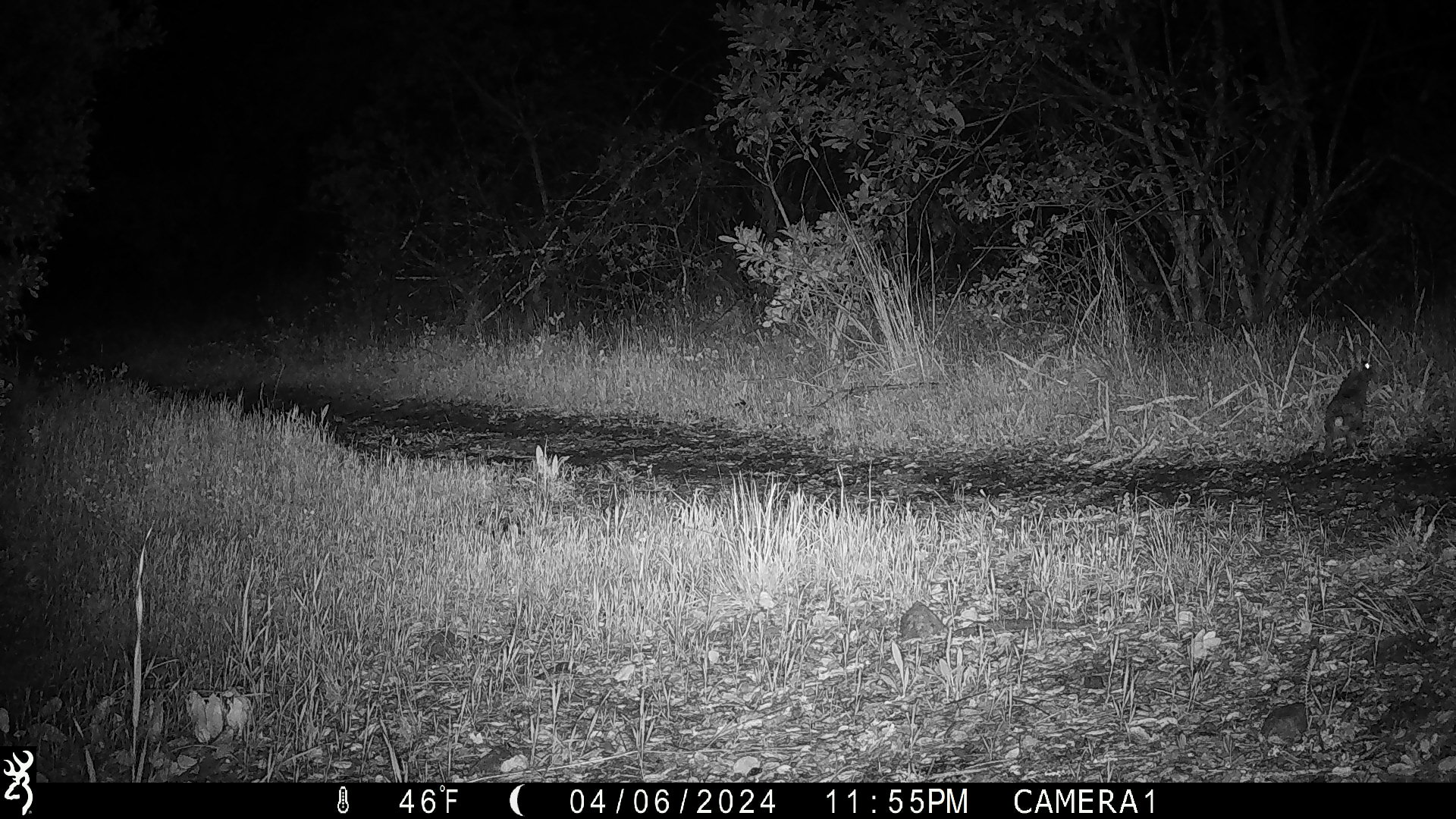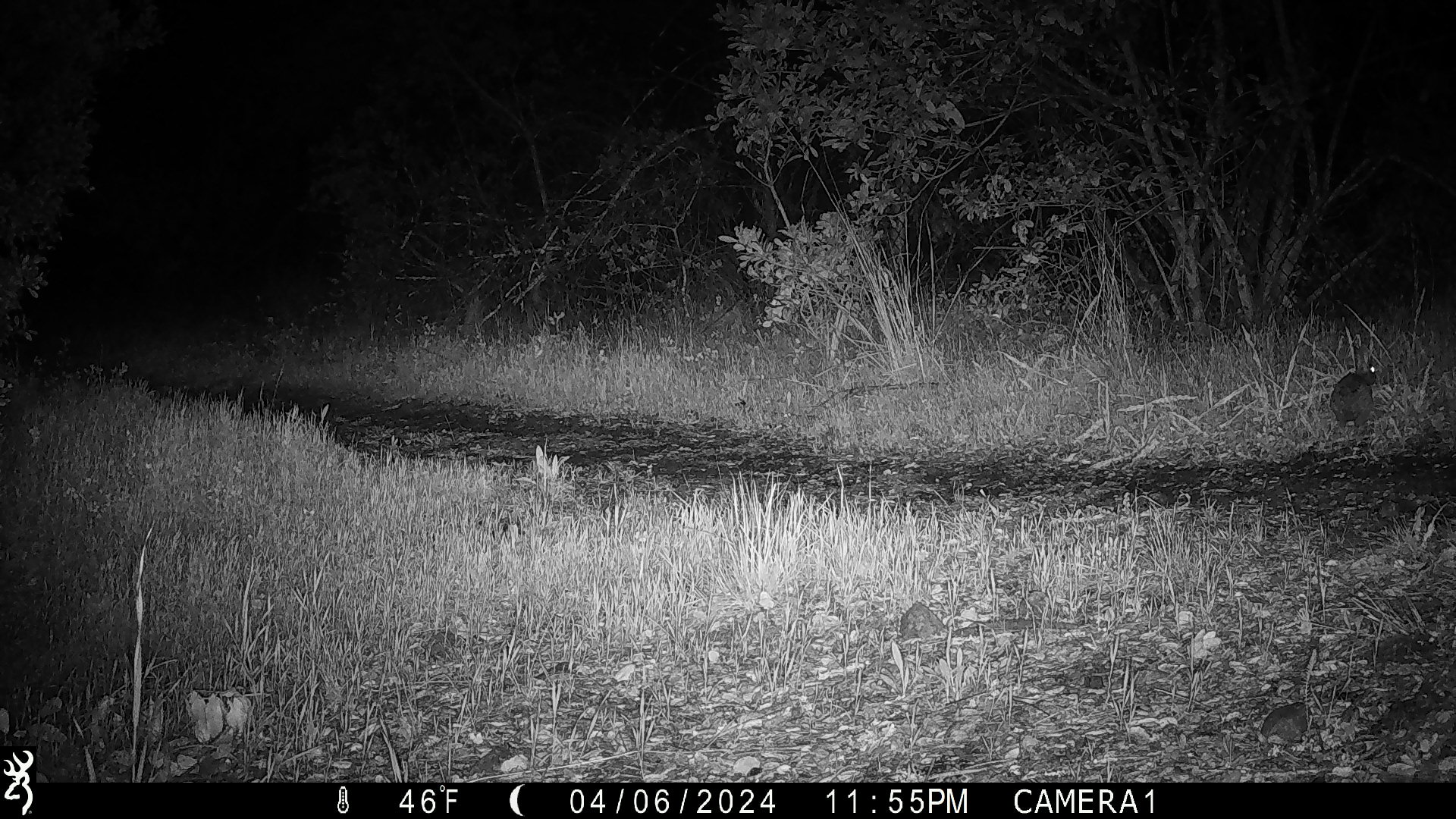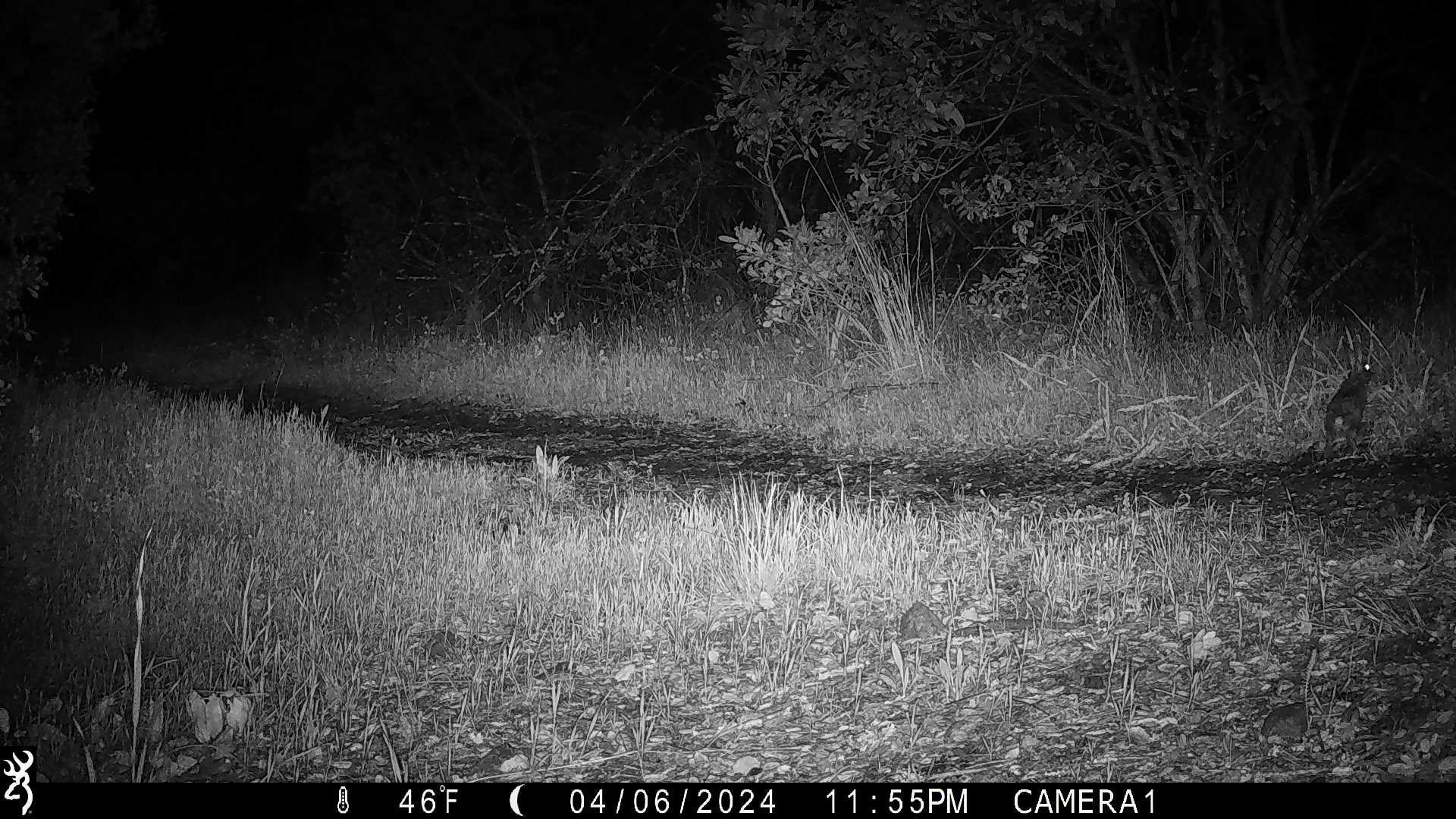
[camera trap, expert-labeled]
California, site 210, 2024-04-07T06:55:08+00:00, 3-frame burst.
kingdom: Animalia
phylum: Chordata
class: Mammalia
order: Lagomorpha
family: Leporidae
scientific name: Leporidae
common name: rabbit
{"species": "rabbit (Leporidae)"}